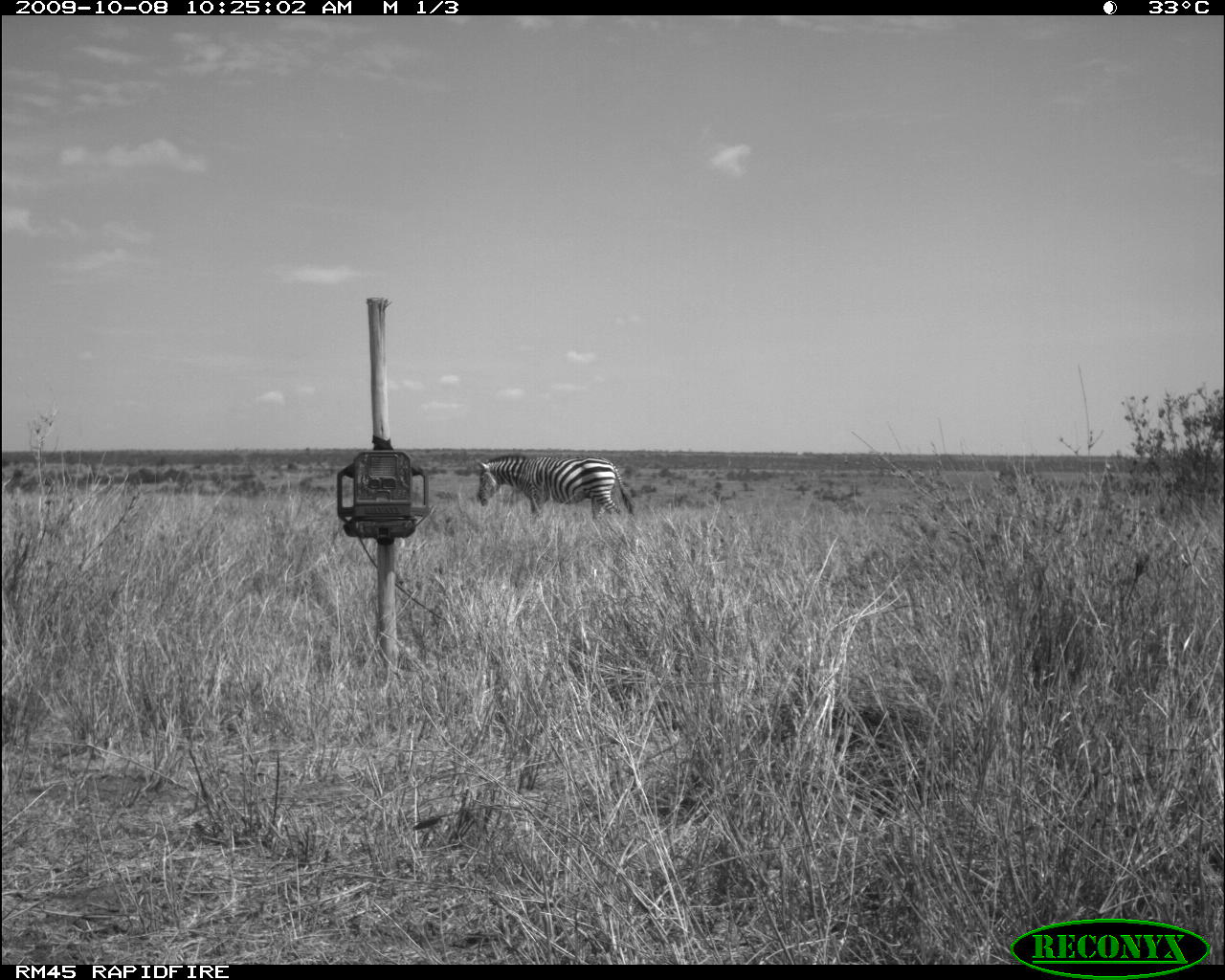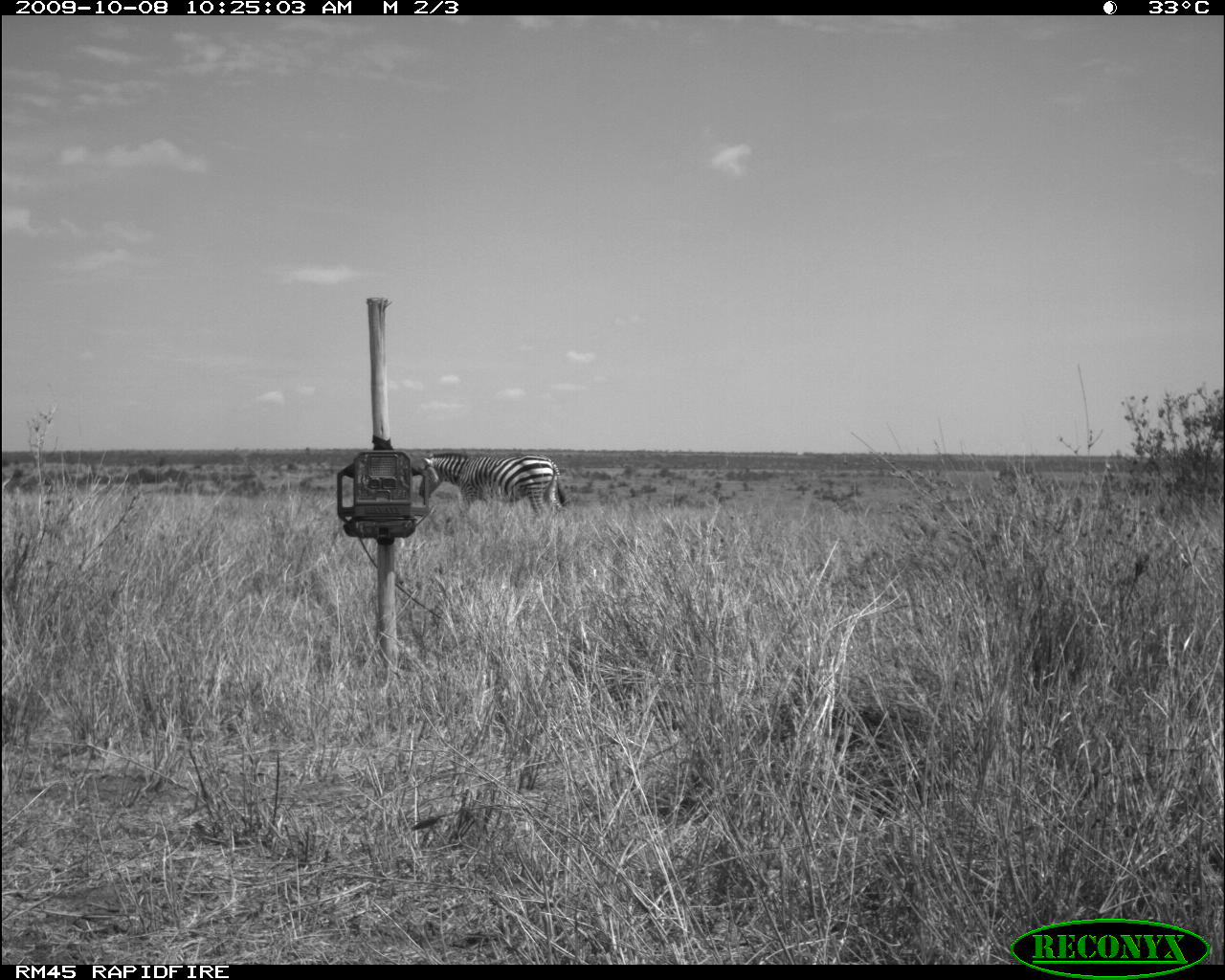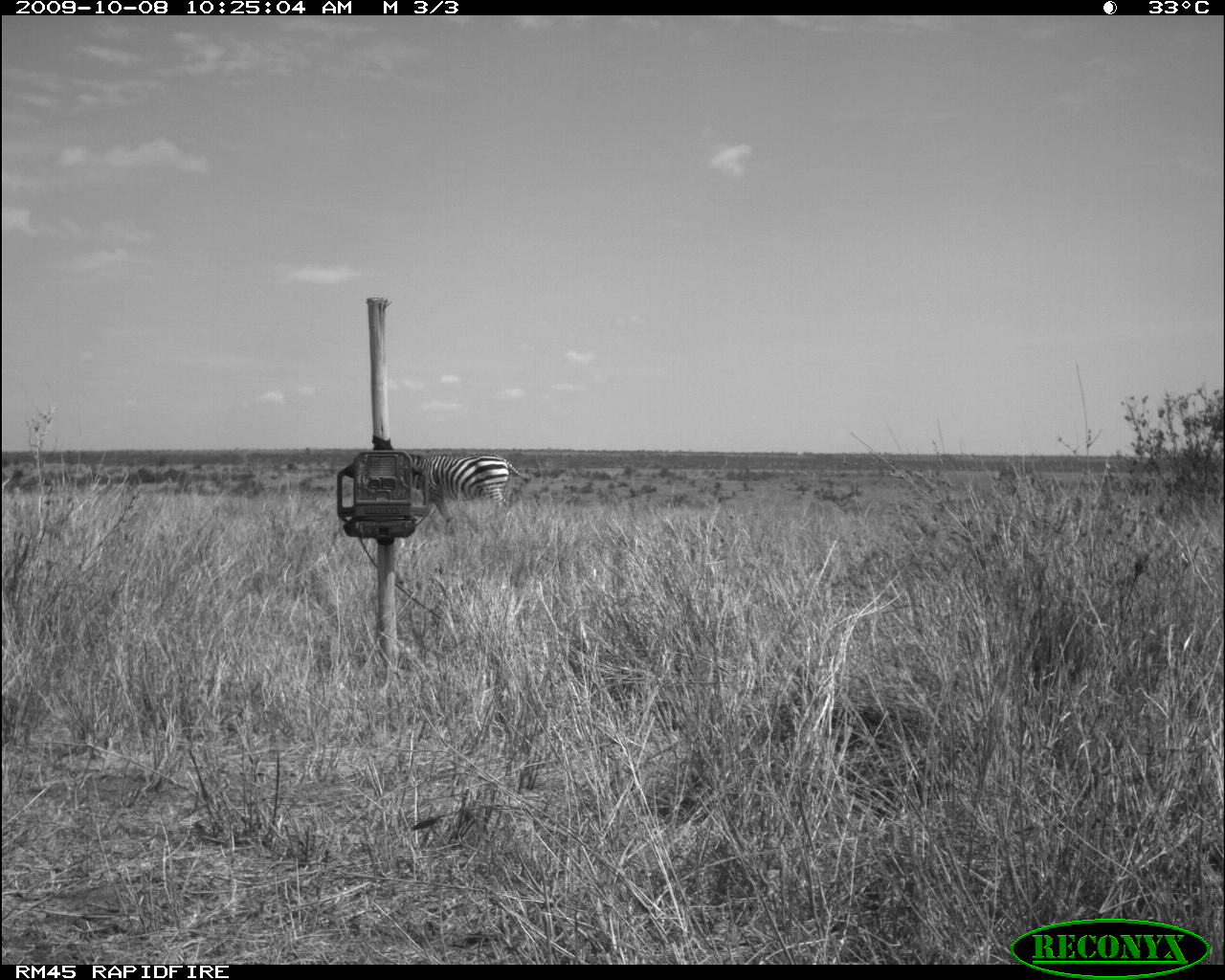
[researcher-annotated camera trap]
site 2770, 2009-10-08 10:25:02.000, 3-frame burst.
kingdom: Animalia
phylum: Chordata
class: Mammalia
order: Perissodactyla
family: Equidae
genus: Equus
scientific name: Equus quagga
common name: plains zebra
Equus quagga (plains zebra), count 1.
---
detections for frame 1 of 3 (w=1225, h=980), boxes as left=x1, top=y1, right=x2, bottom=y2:
equus quagga: left=472, top=453, right=641, bottom=523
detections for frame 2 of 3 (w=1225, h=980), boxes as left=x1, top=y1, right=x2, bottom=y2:
equus quagga: left=416, top=451, right=573, bottom=514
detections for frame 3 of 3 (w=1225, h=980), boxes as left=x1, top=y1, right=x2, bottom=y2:
equus quagga: left=399, top=450, right=533, bottom=522